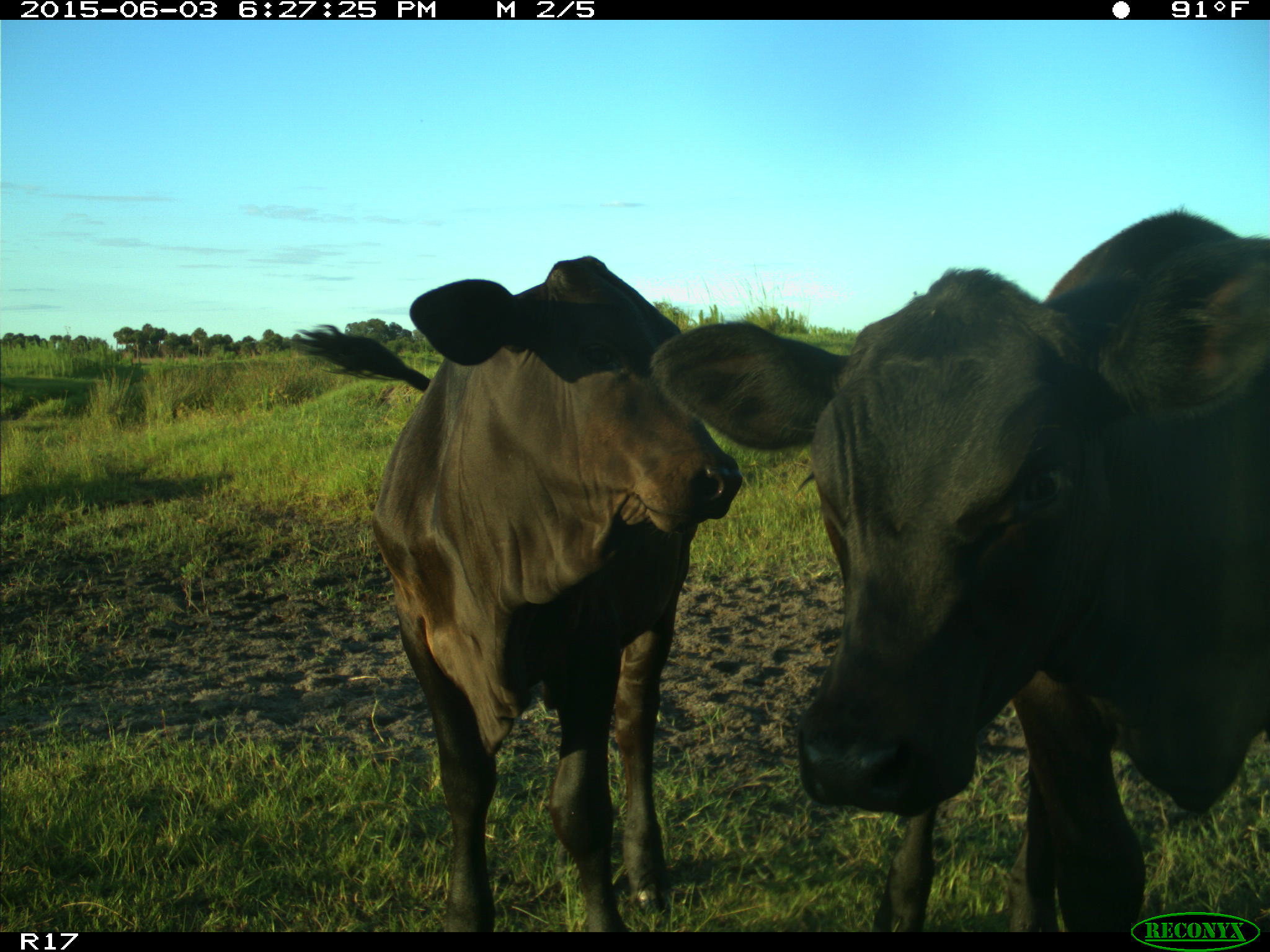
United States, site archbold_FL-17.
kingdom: Animalia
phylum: Chordata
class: Mammalia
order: Artiodactyla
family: Bovidae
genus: Bos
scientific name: Bos taurus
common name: domestic cow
Bos taurus (domestic cow).